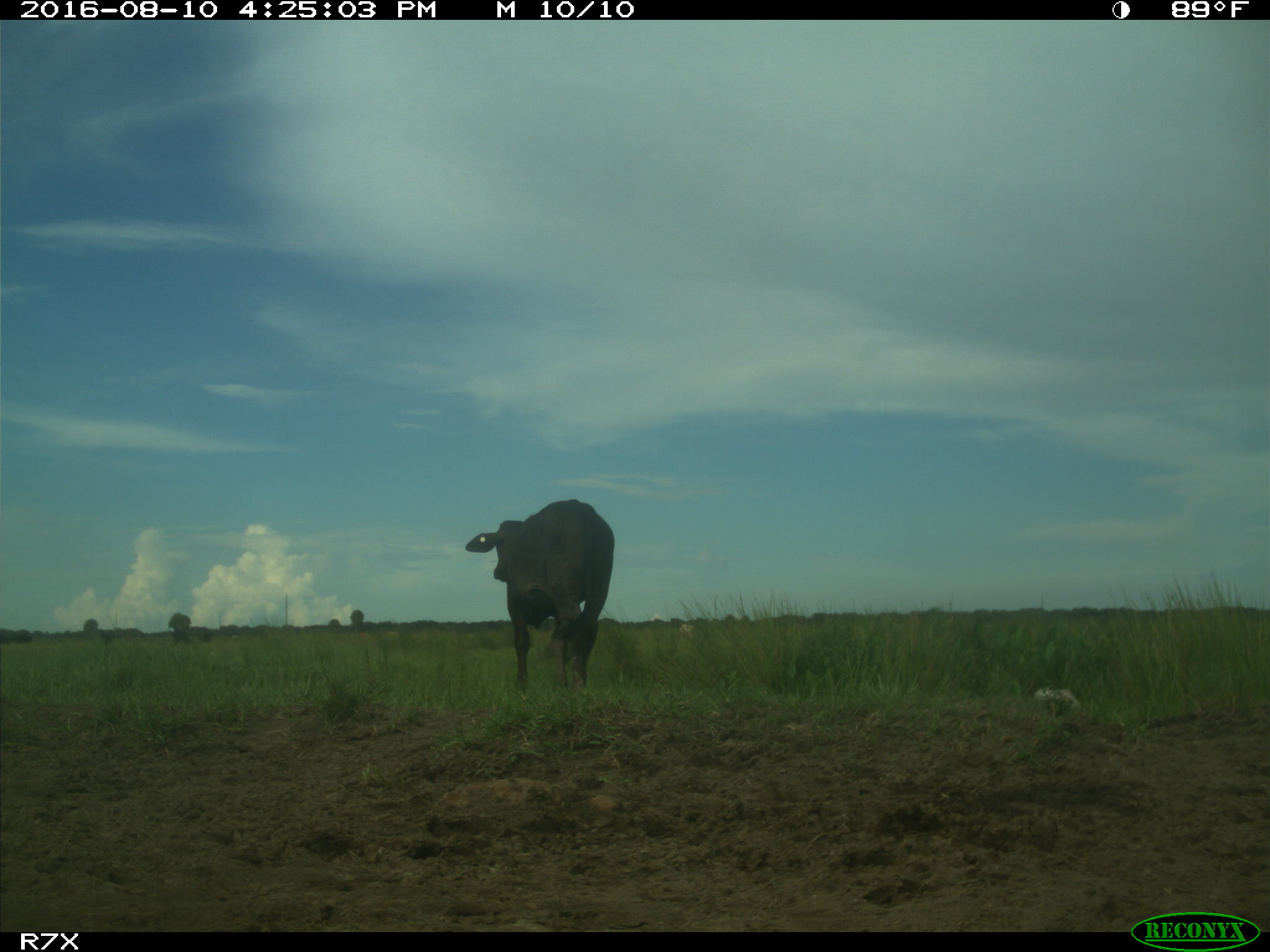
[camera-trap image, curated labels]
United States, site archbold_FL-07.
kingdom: Animalia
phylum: Chordata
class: Mammalia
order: Artiodactyla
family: Bovidae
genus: Bos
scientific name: Bos taurus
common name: domestic cow